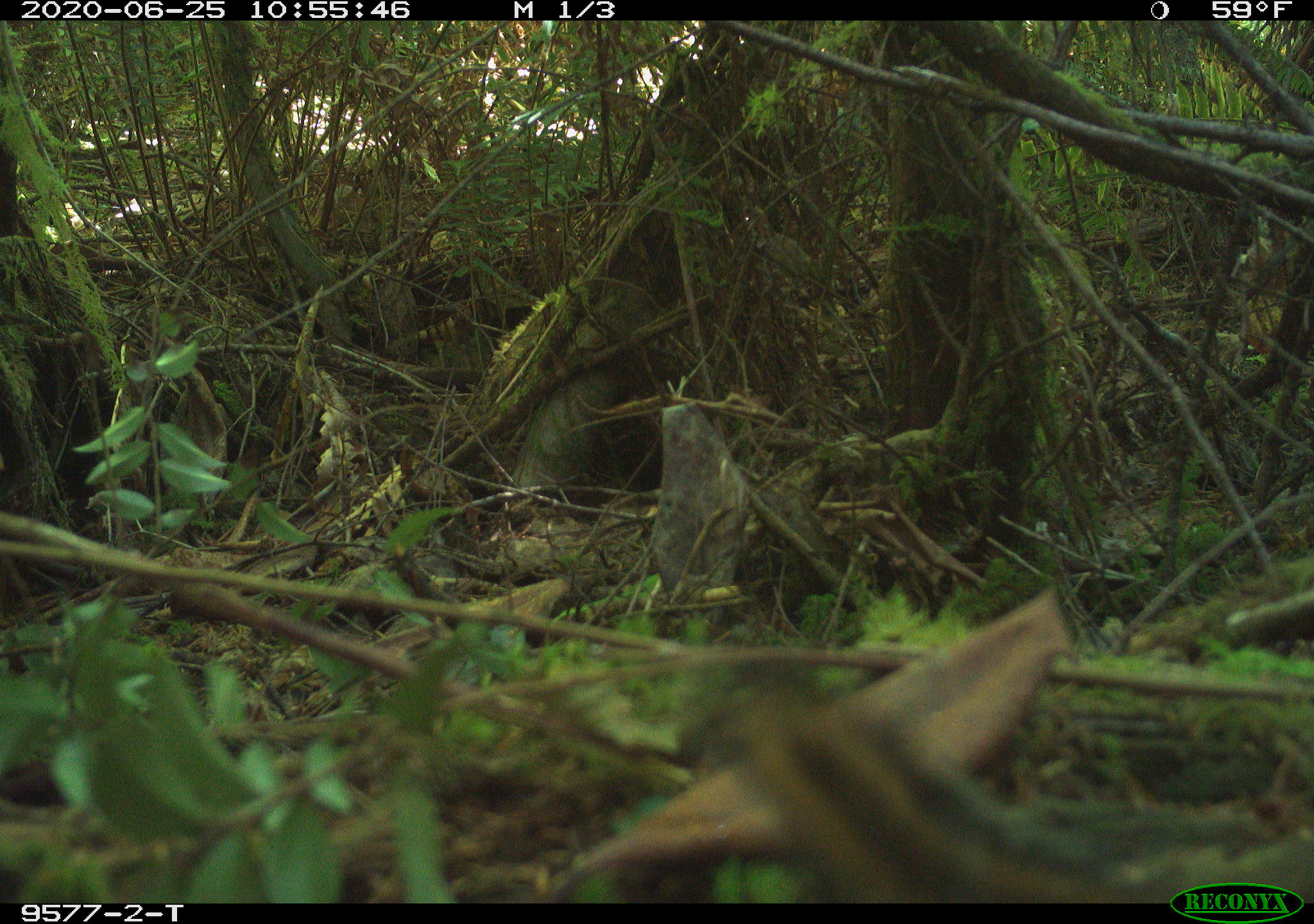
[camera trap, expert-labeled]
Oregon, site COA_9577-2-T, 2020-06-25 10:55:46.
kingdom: Animalia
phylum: Chordata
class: Mammalia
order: Rodentia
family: Sciuridae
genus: Neotamias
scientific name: Neotamias townsendii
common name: townsend's chipmunk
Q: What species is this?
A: Townsend's chipmunk (Neotamias townsendii).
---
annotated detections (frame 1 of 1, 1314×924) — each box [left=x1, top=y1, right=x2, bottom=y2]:
townsend's chipmunk: [left=698, top=655, right=1155, bottom=895]